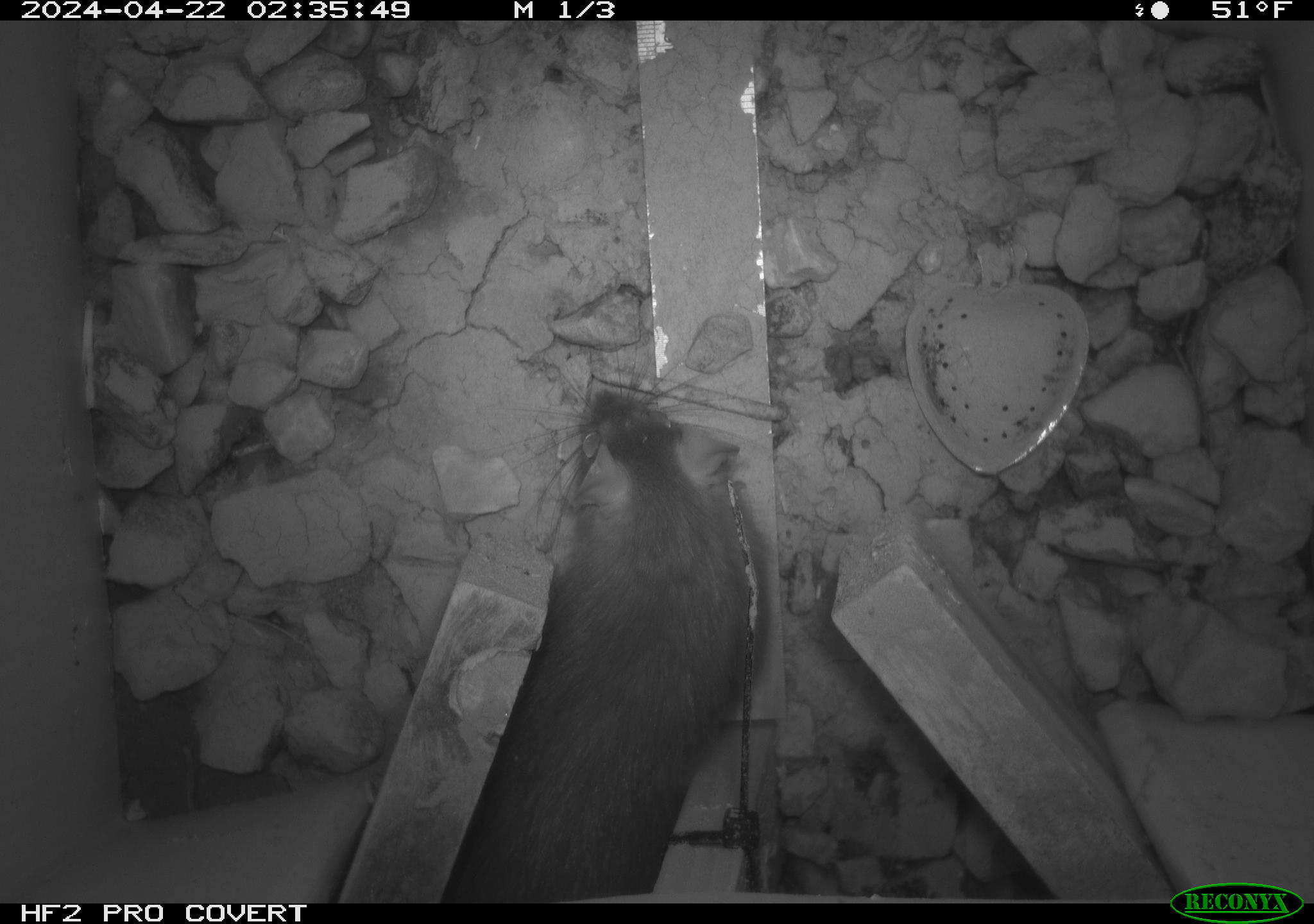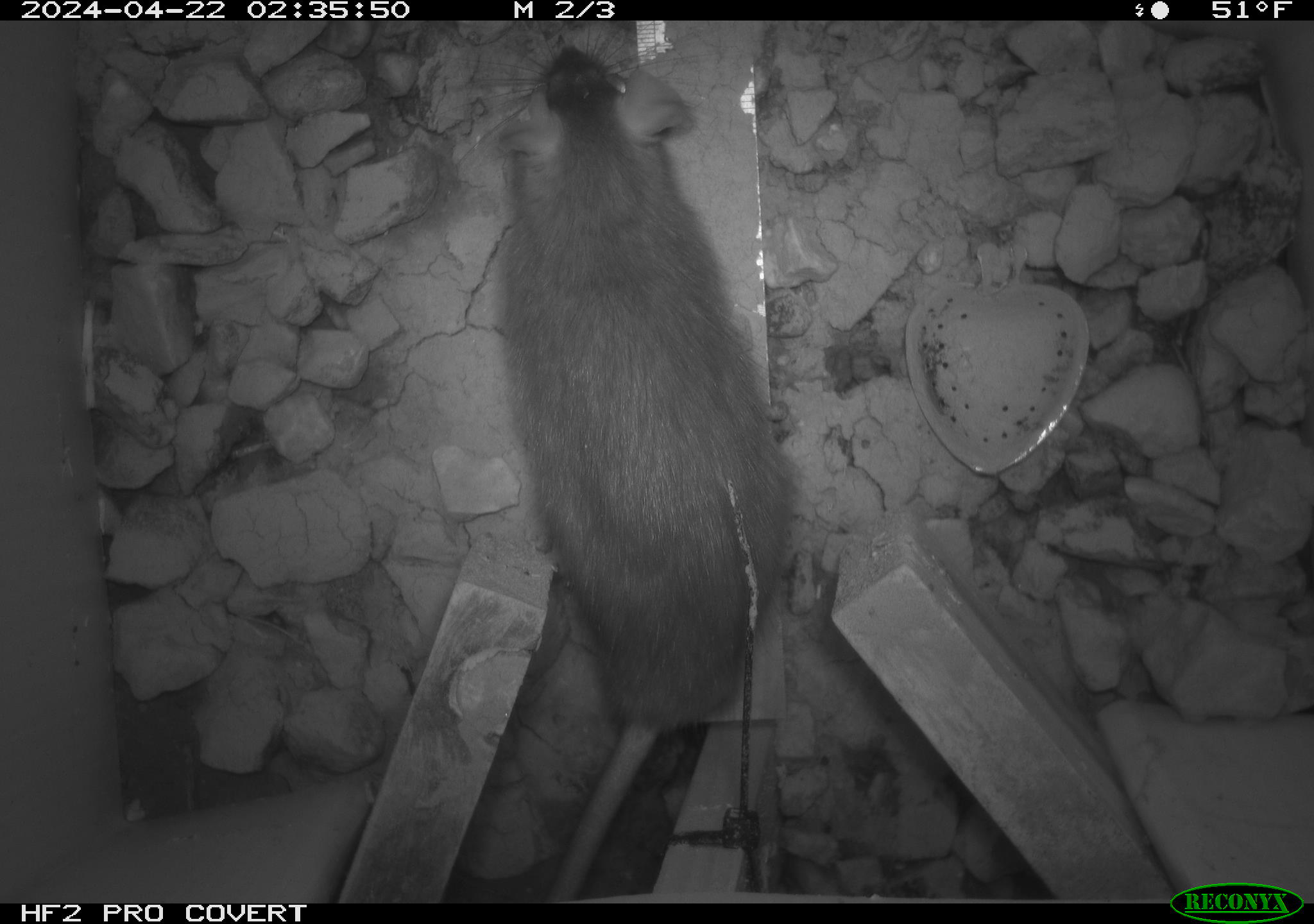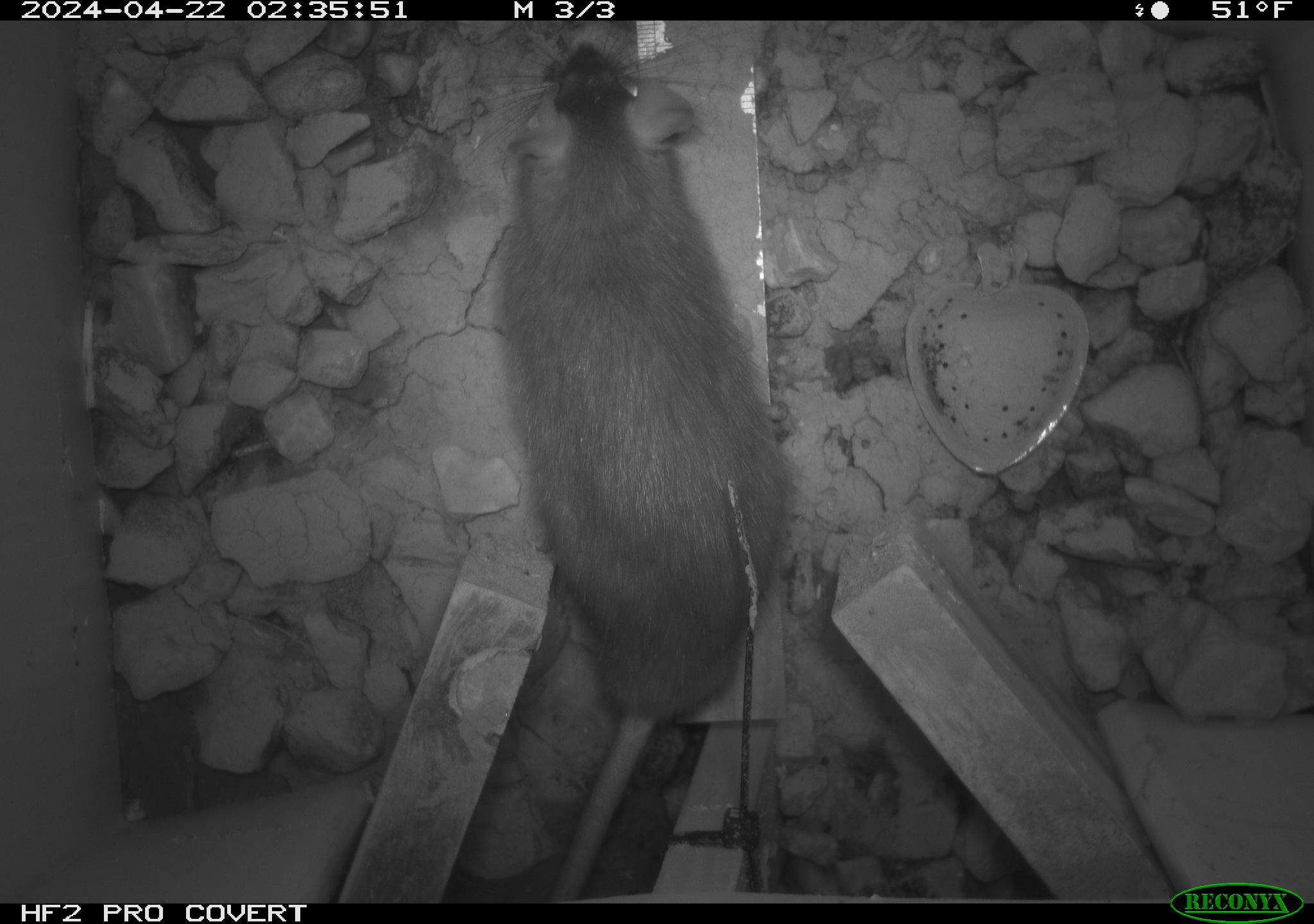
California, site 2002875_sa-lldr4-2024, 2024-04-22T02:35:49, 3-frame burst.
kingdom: Animalia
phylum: Chordata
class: Mammalia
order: Rodentia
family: Muridae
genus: Rattus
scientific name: Rattus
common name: rat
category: rattus species